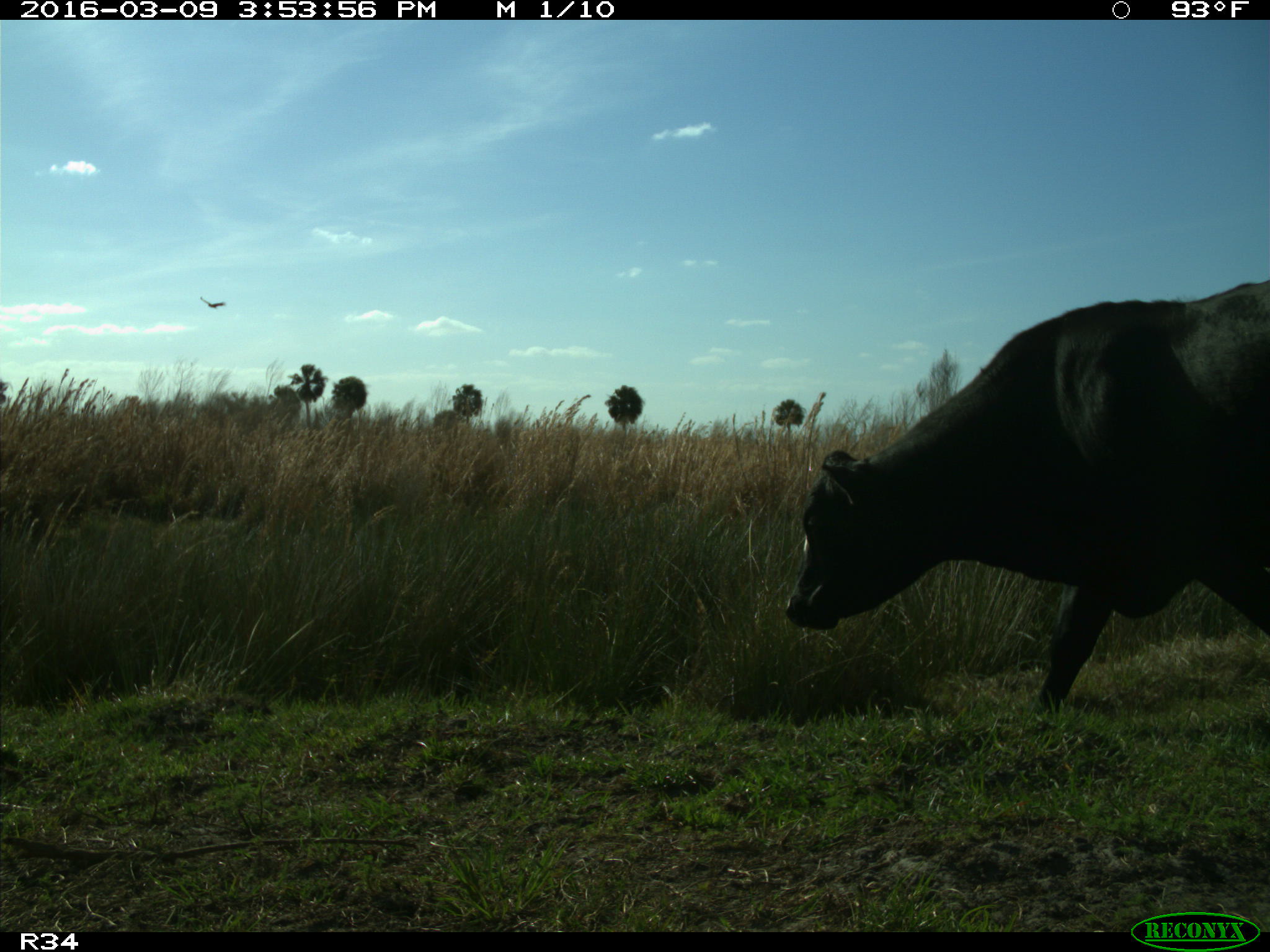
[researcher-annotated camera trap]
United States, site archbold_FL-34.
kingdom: Animalia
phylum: Chordata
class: Mammalia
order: Artiodactyla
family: Bovidae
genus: Bos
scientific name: Bos taurus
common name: domestic cow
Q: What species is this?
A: Bos taurus (domestic cow).